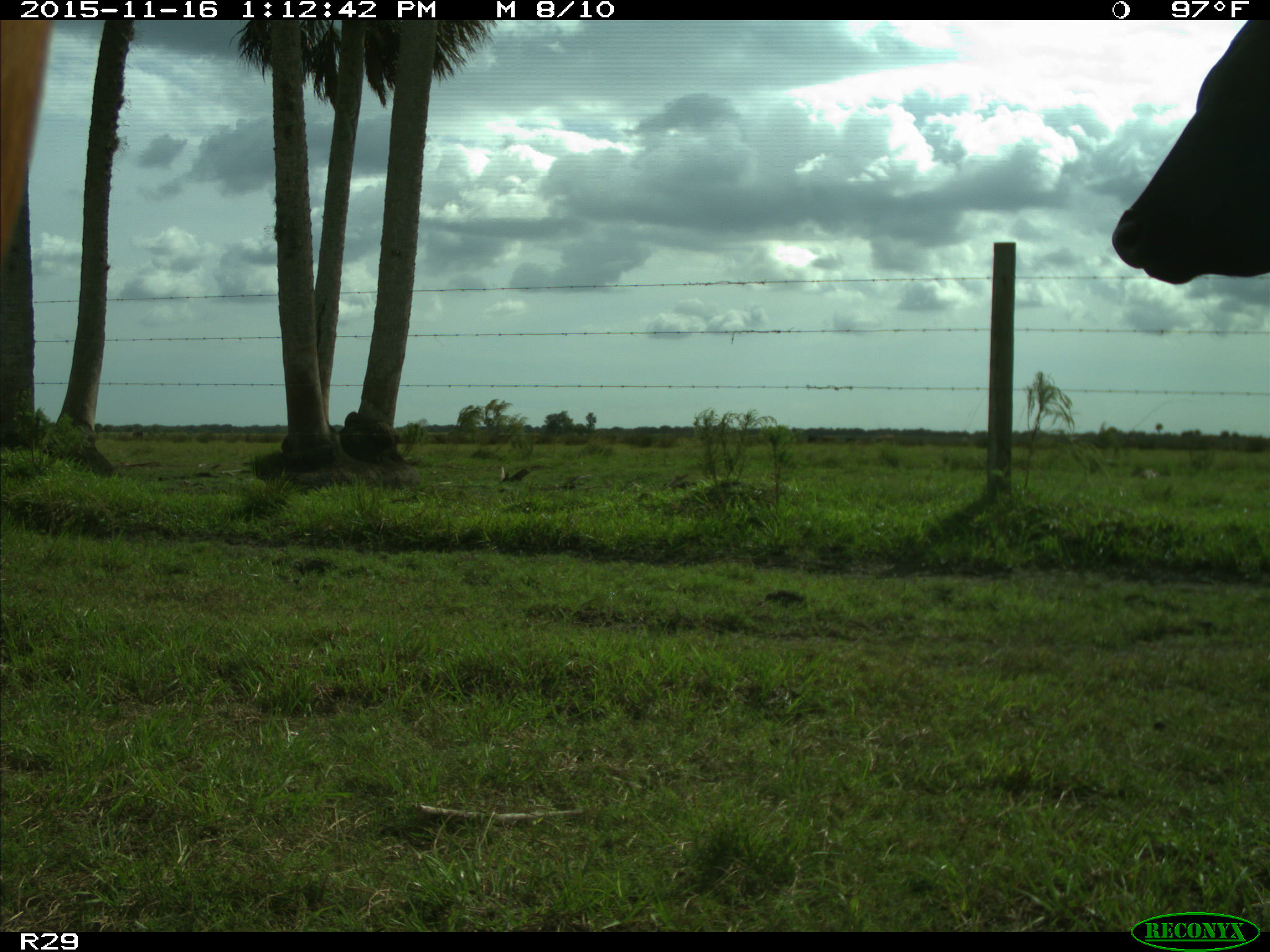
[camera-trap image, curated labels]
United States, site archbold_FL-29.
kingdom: Animalia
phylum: Chordata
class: Mammalia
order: Artiodactyla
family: Bovidae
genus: Bos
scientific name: Bos taurus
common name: domestic cow